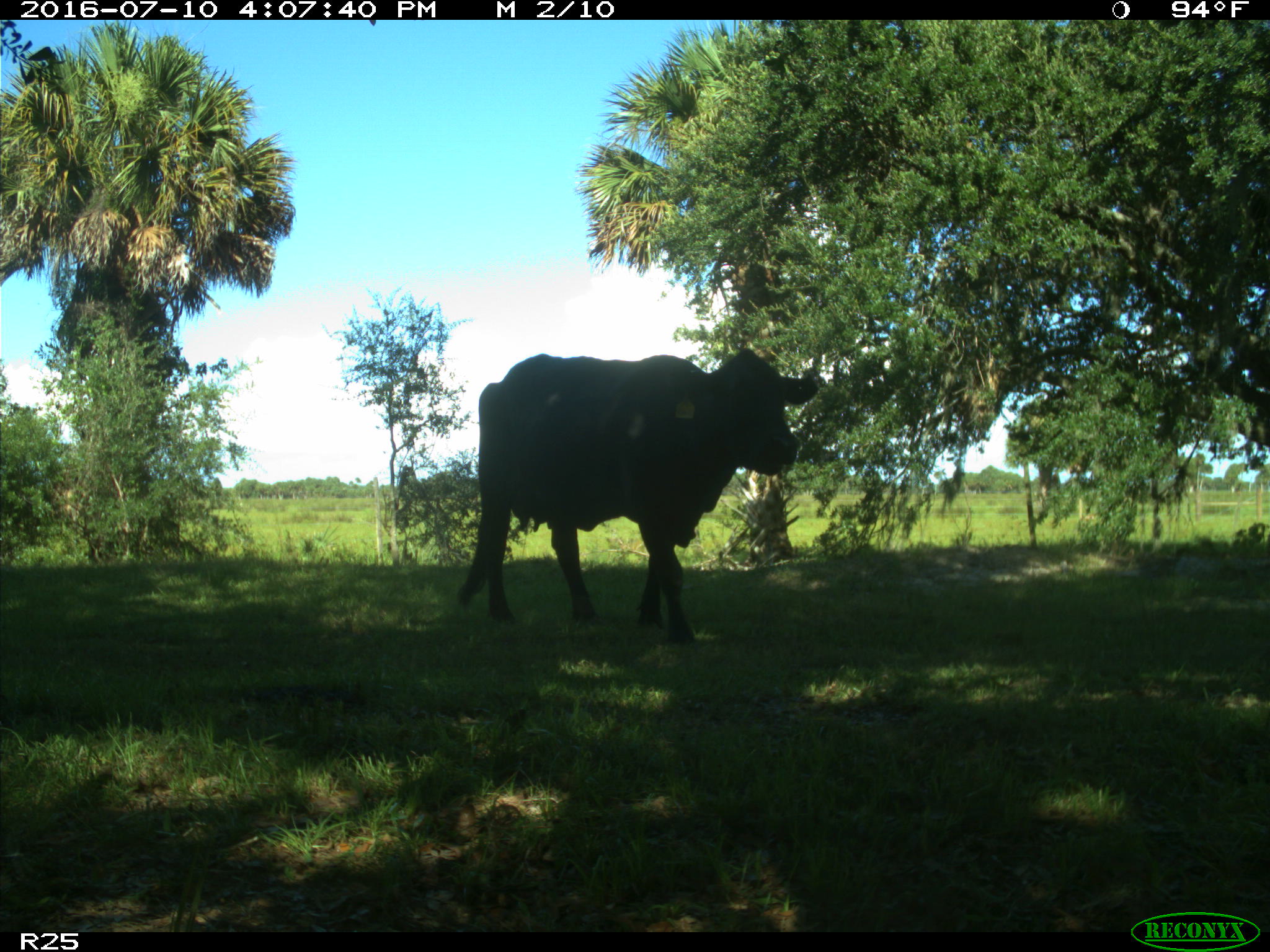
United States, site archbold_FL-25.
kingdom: Animalia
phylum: Chordata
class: Mammalia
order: Artiodactyla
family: Bovidae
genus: Bos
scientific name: Bos taurus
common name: domestic cow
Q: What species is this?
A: Bos taurus (domestic cow).